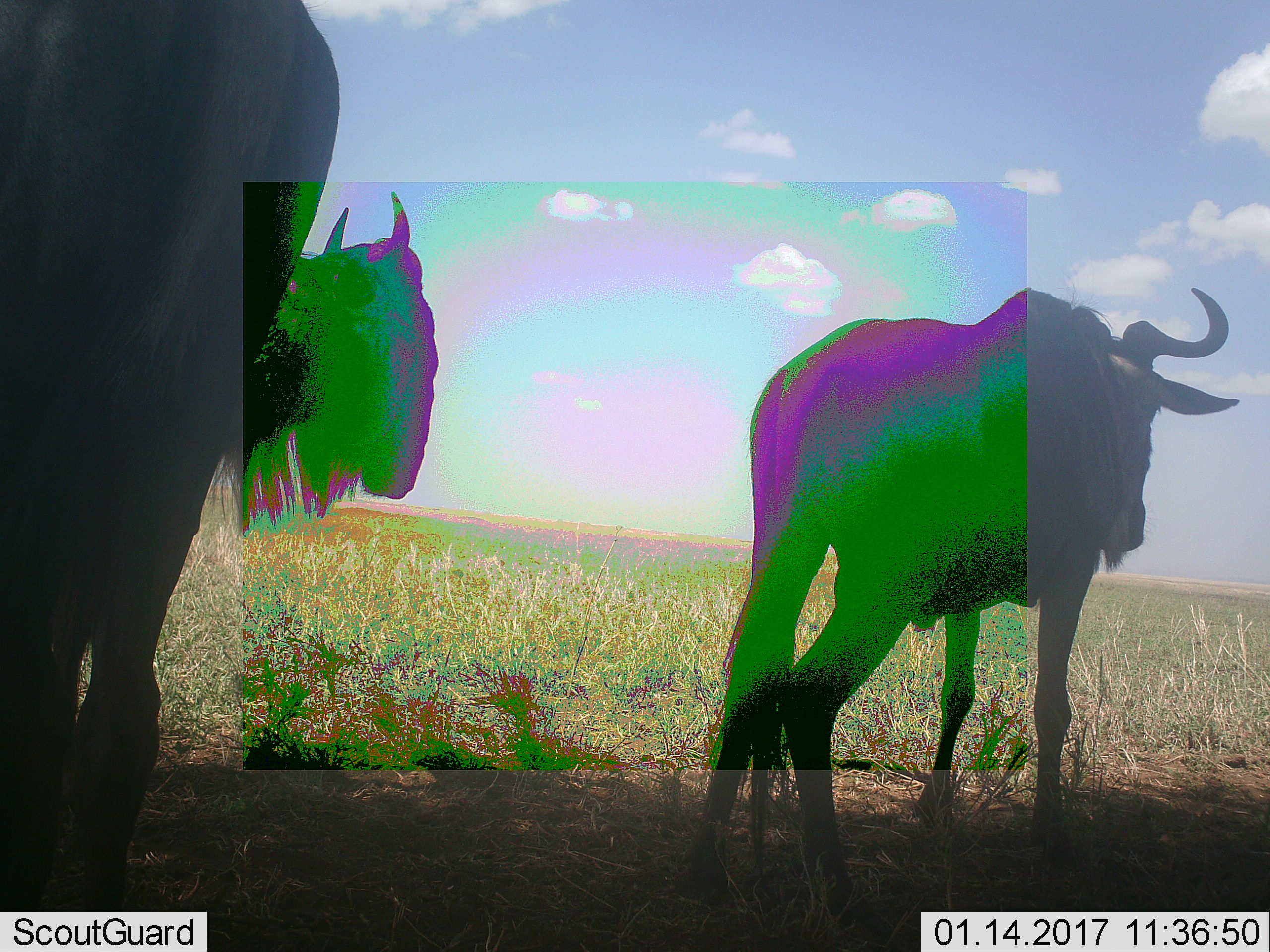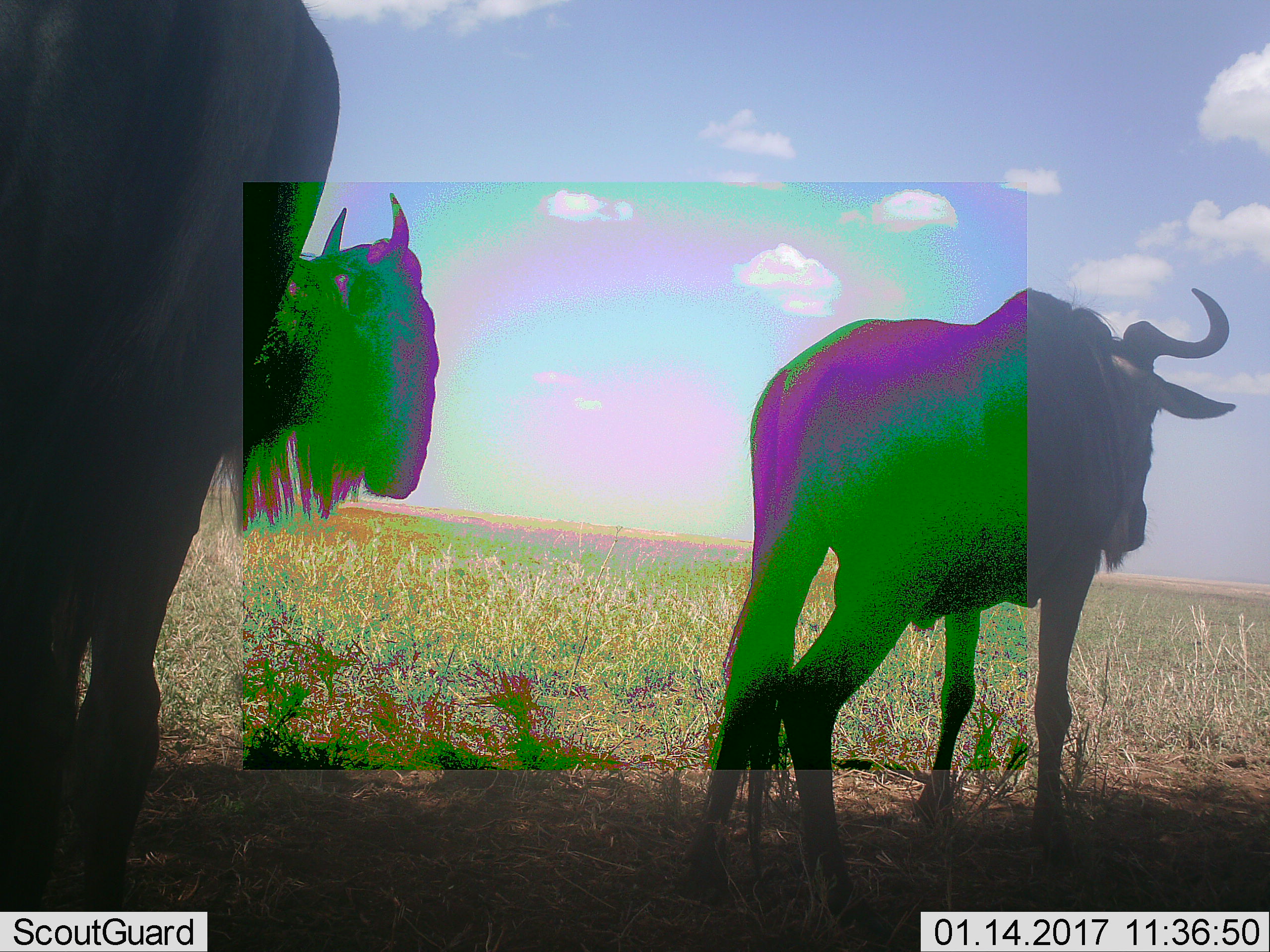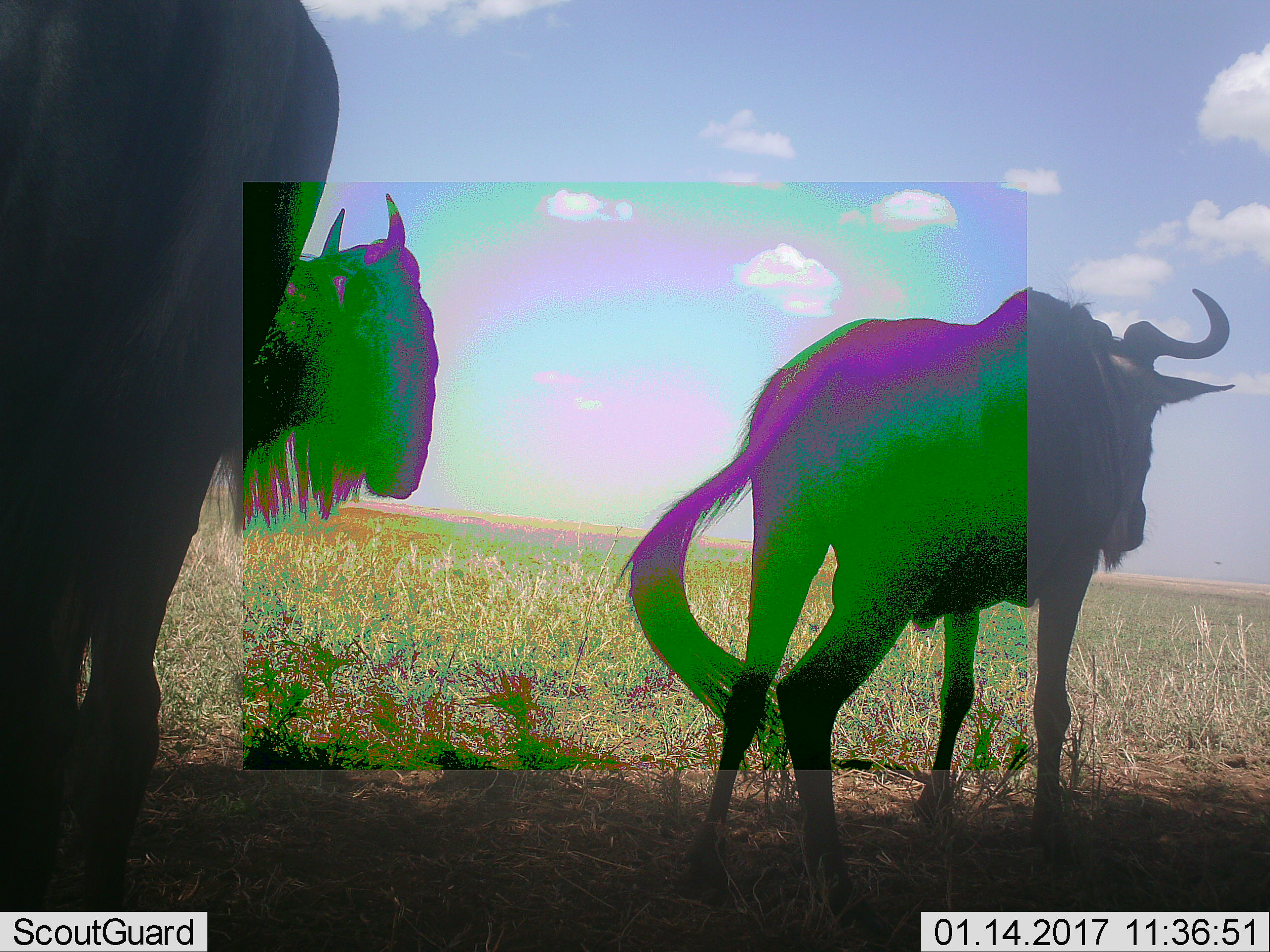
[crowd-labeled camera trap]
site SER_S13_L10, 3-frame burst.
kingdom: Animalia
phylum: Chordata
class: Mammalia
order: Artiodactyla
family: Bovidae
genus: Connochaetes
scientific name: Connochaetes taurinus taurinus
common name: blue wildebeest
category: wildebeestblue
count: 2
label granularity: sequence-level